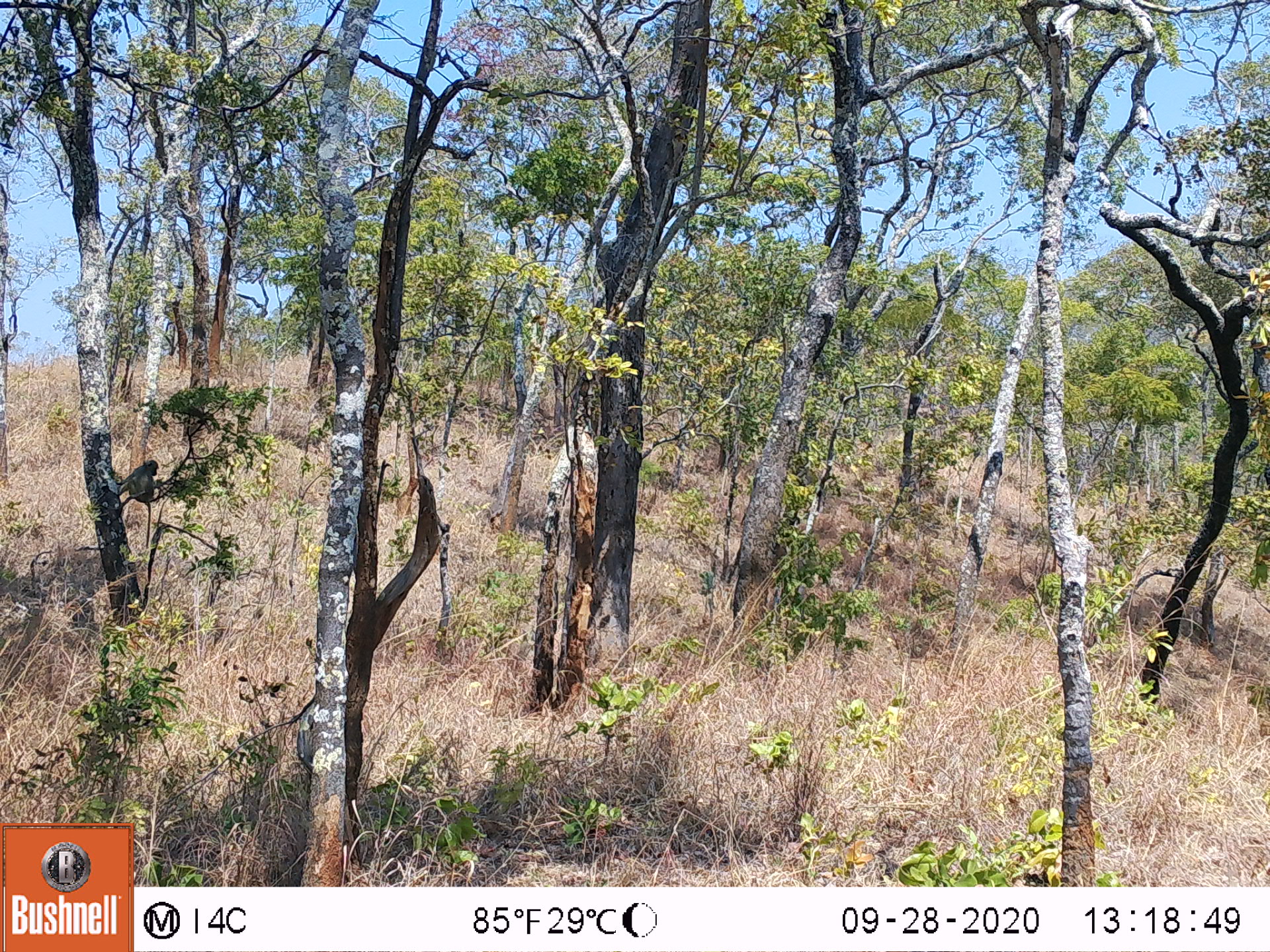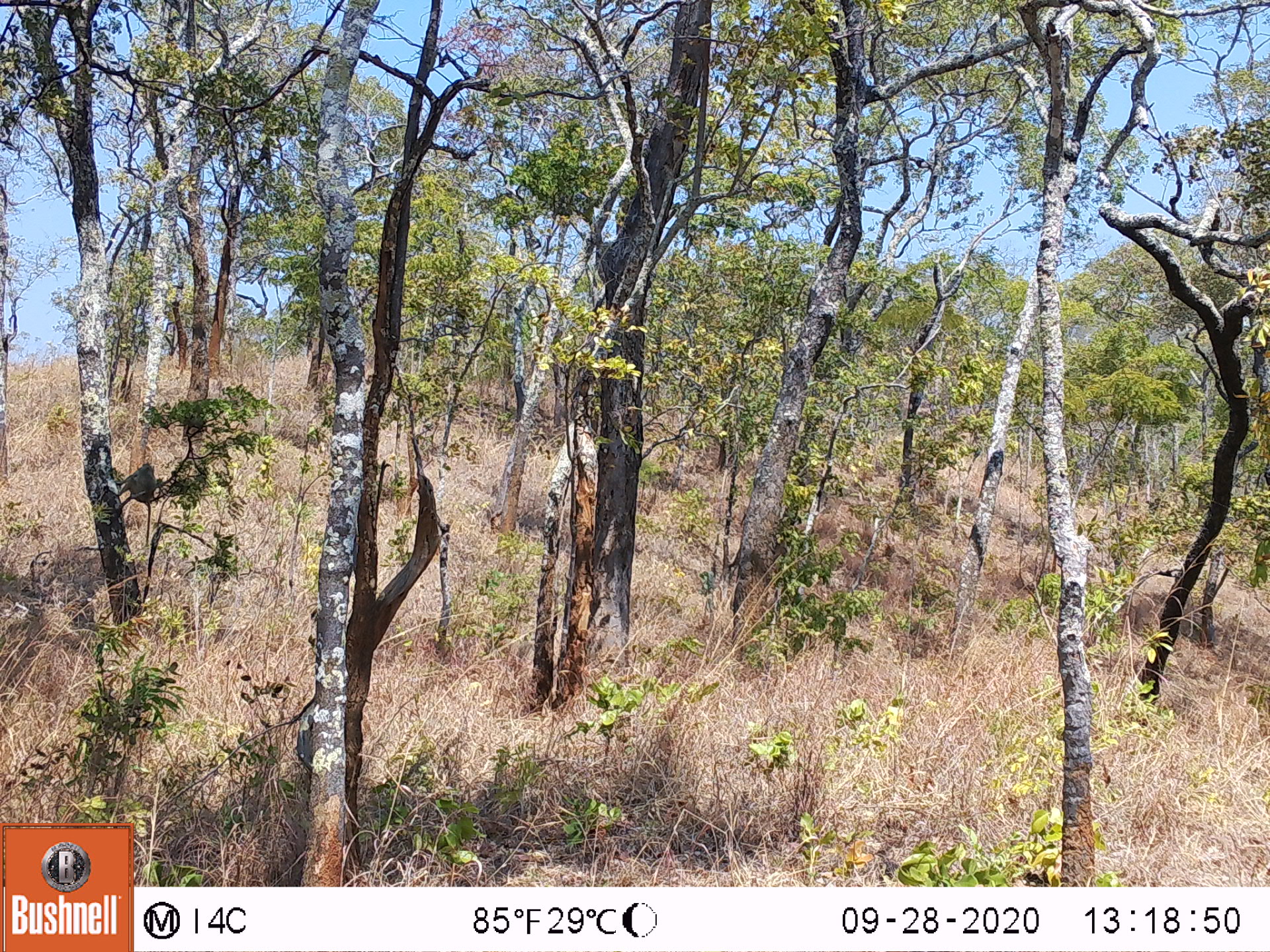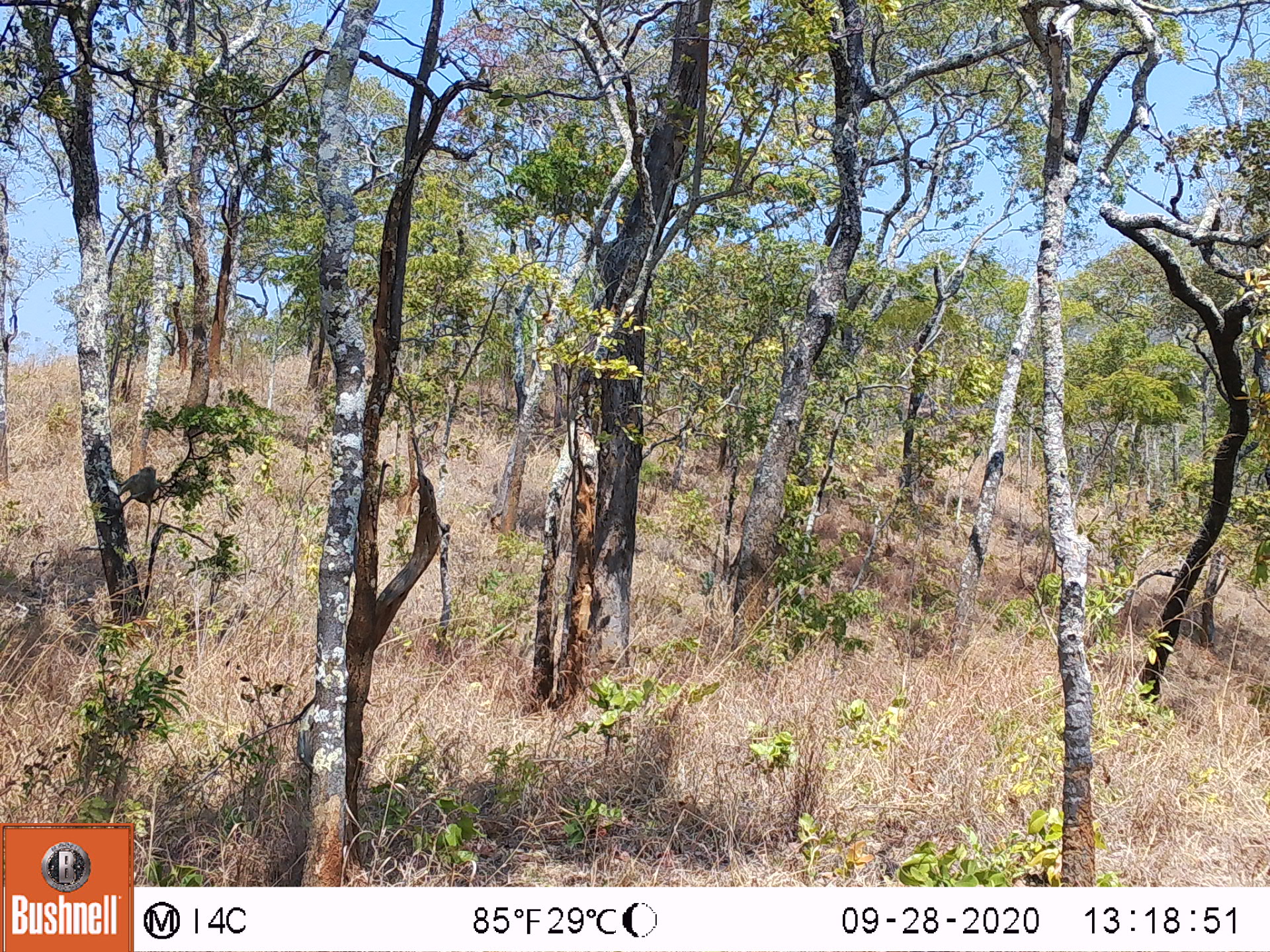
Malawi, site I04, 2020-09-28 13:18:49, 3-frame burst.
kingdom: Animalia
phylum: Chordata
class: Mammalia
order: Primates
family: Cercopithecidae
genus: Papio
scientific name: Papio cynocephalus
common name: yellow baboon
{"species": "yellow baboon (Papio cynocephalus)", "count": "1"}